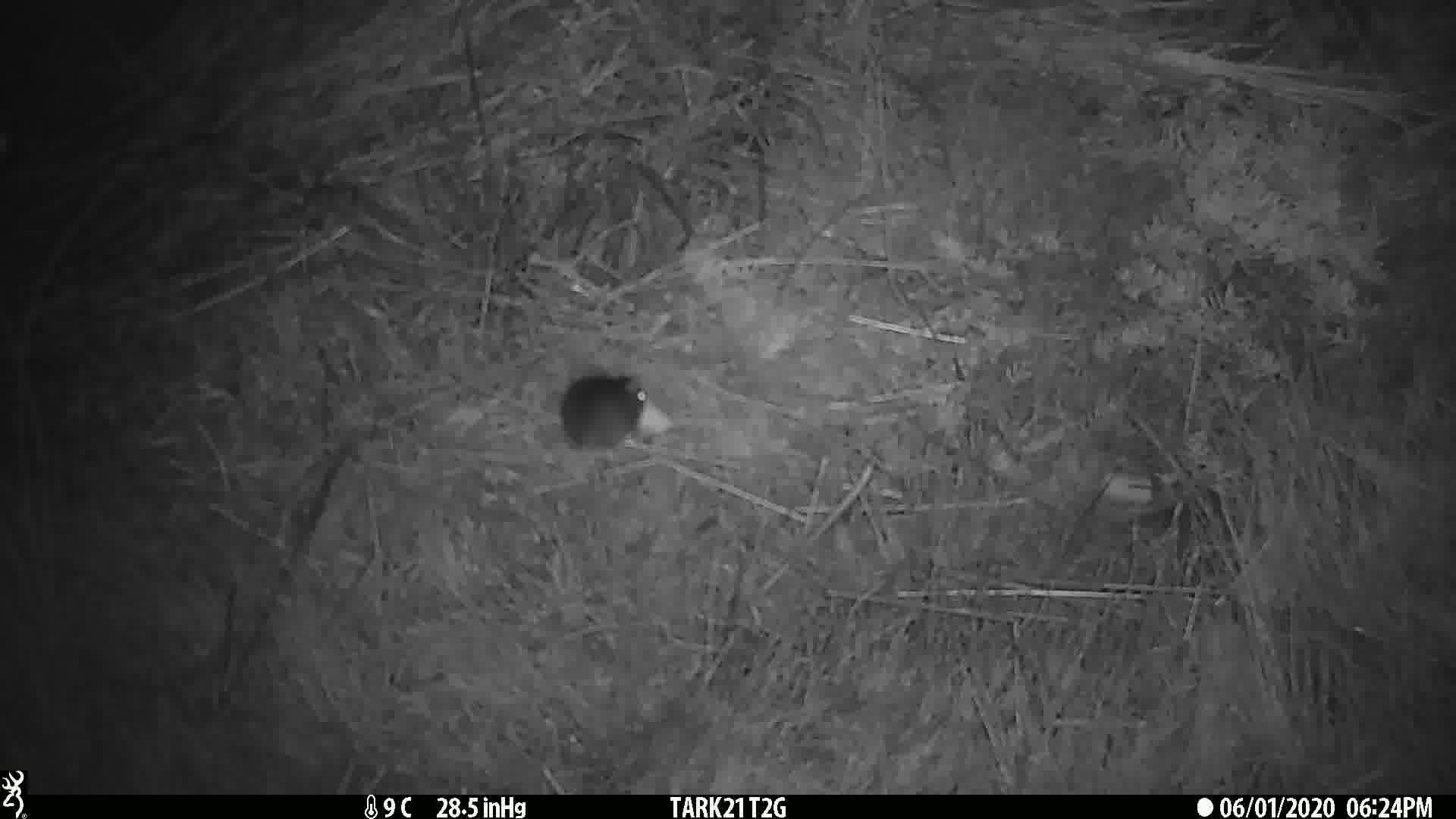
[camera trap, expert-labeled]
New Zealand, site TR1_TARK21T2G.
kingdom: Animalia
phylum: Chordata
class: Mammalia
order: Rodentia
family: Muridae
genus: Mus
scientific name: Mus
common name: mouse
Mouse (Mus).